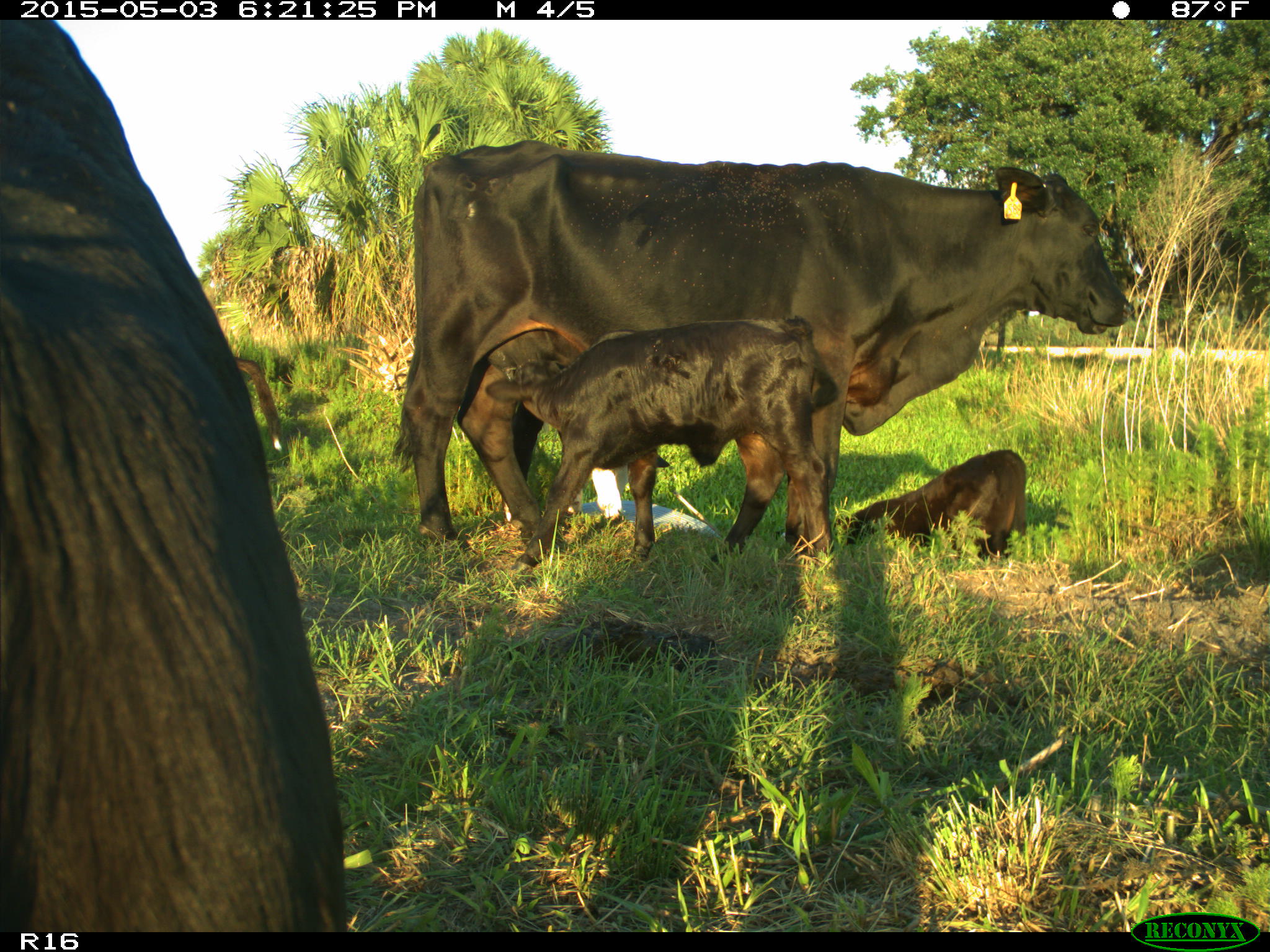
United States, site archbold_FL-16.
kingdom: Animalia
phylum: Chordata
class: Mammalia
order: Artiodactyla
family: Bovidae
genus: Bos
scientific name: Bos taurus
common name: domestic cow